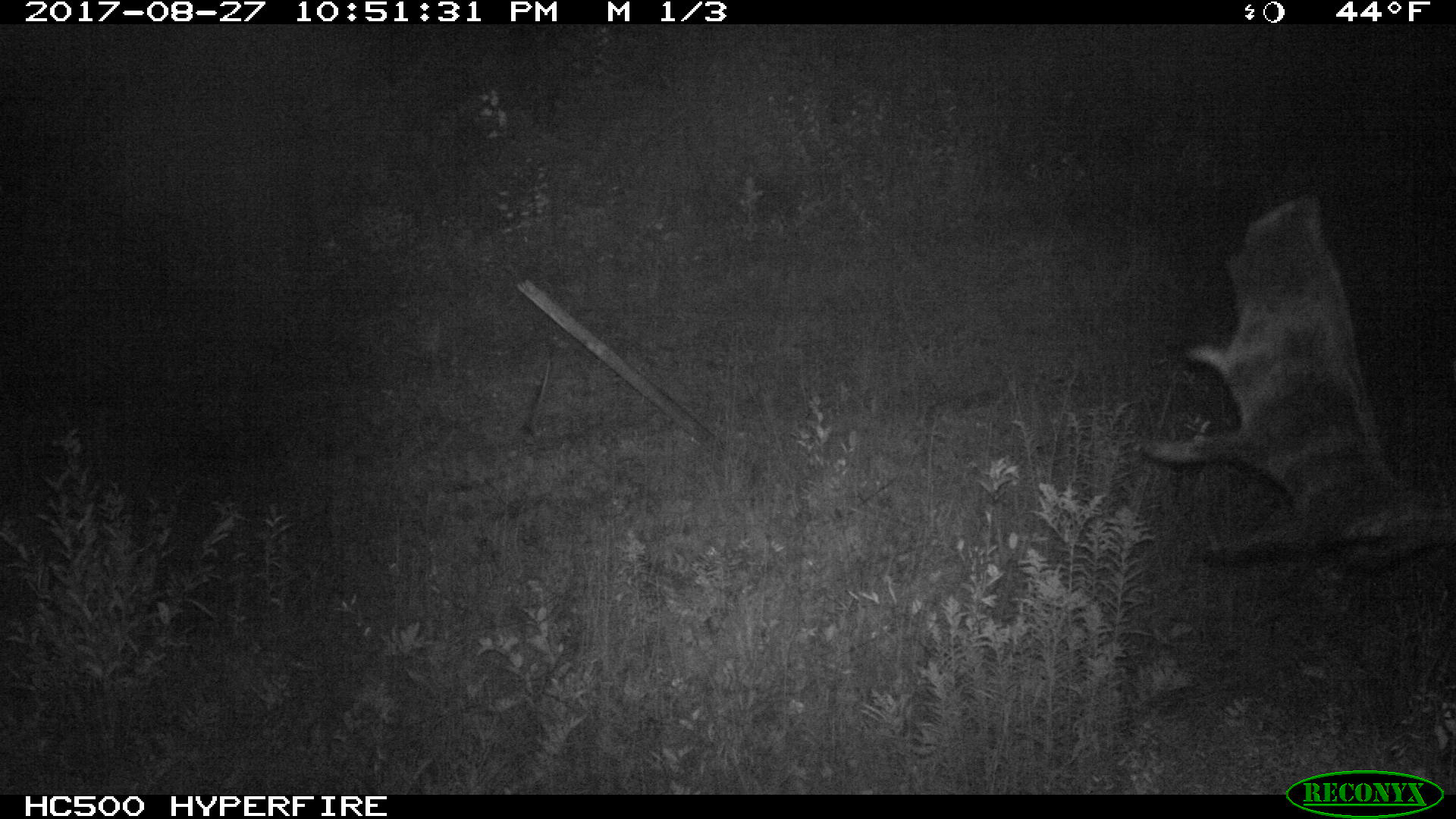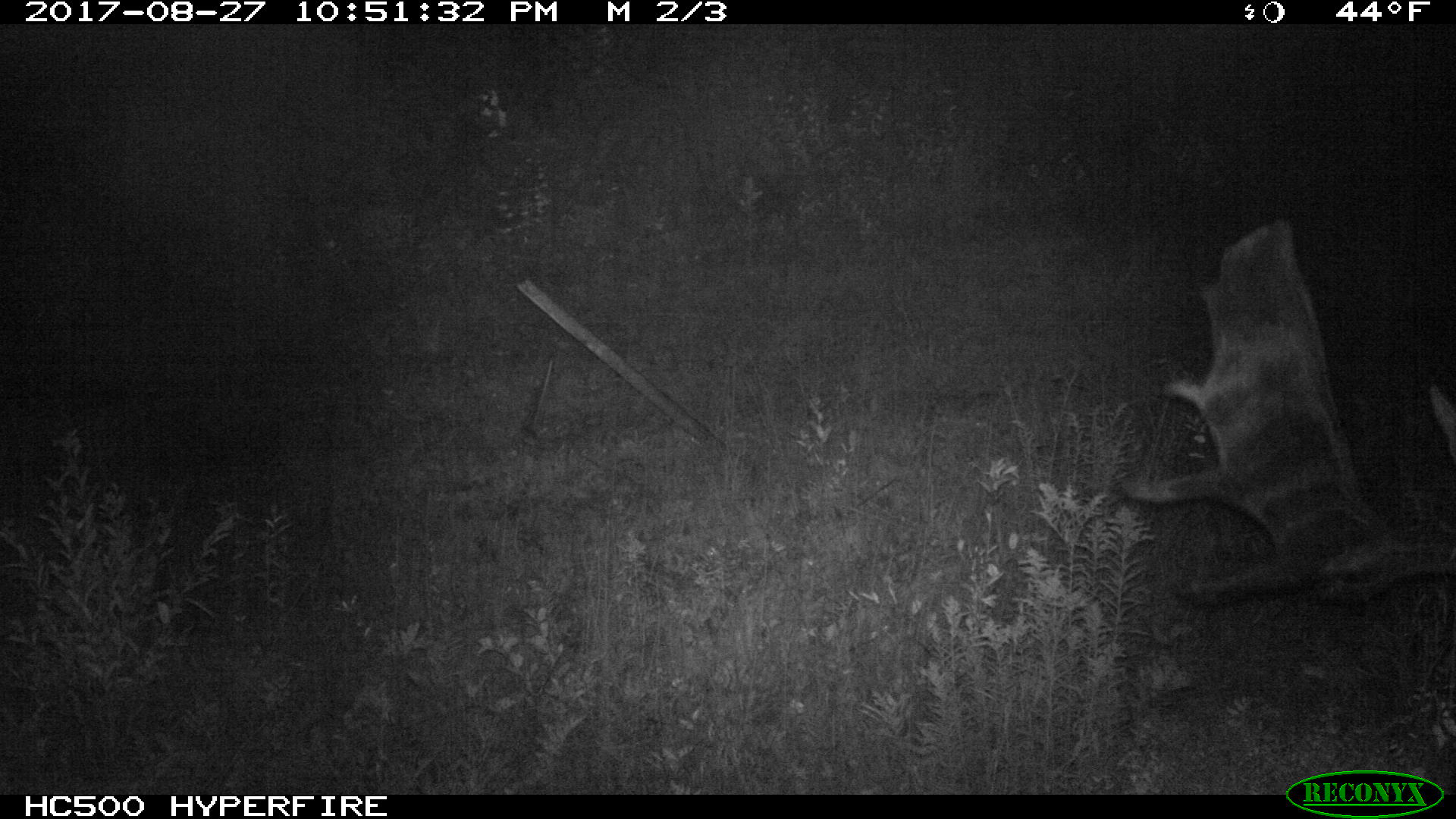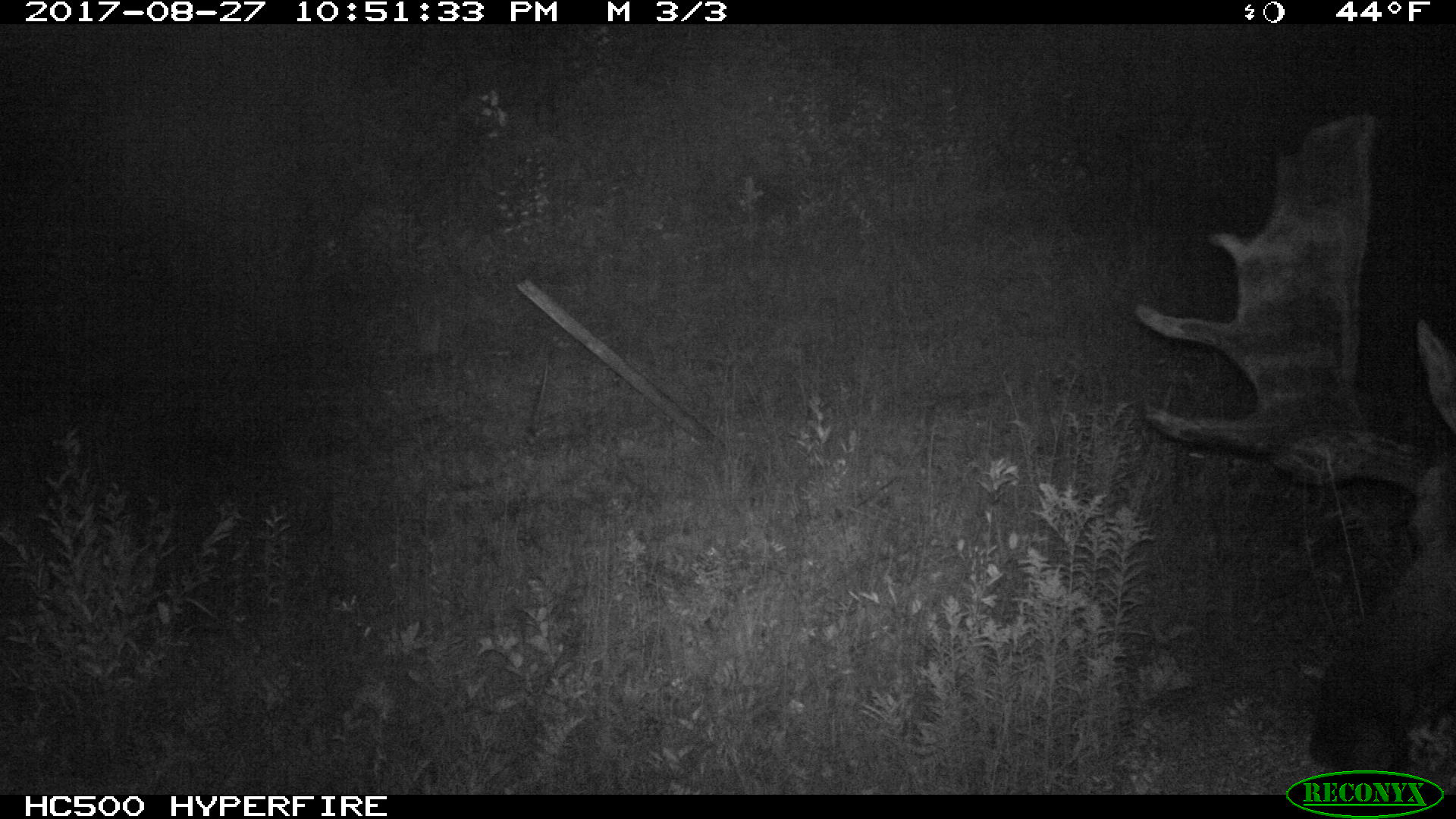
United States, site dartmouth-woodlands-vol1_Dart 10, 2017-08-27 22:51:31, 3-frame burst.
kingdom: Animalia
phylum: Chordata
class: Mammalia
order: Artiodactyla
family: Cervidae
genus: Alces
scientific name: Alces alces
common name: moose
Moose (Alces alces).